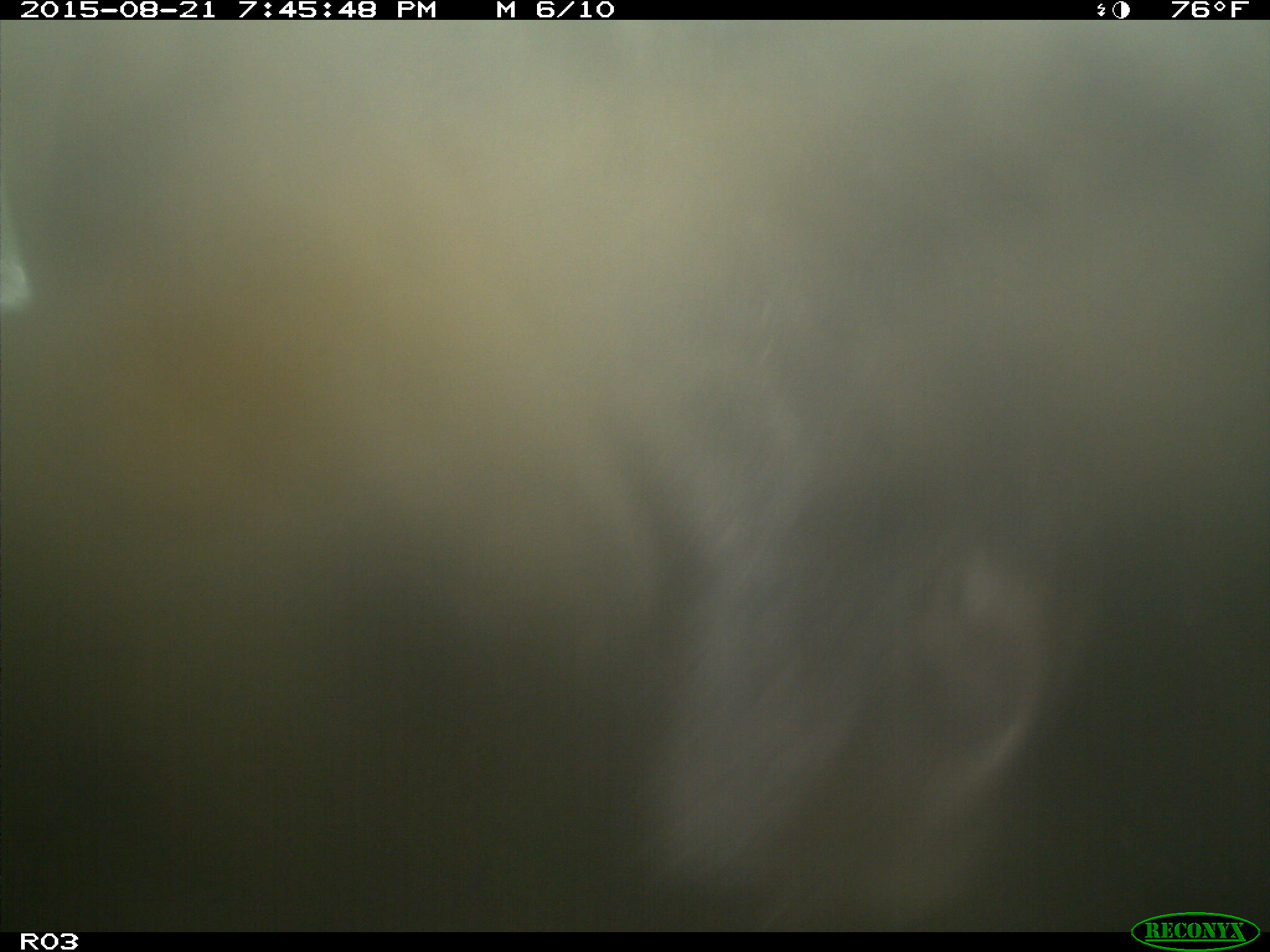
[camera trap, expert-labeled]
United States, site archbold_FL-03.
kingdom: Animalia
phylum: Chordata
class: Mammalia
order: Artiodactyla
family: Bovidae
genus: Bos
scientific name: Bos taurus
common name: domestic cow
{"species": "Bos taurus (domestic cow)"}